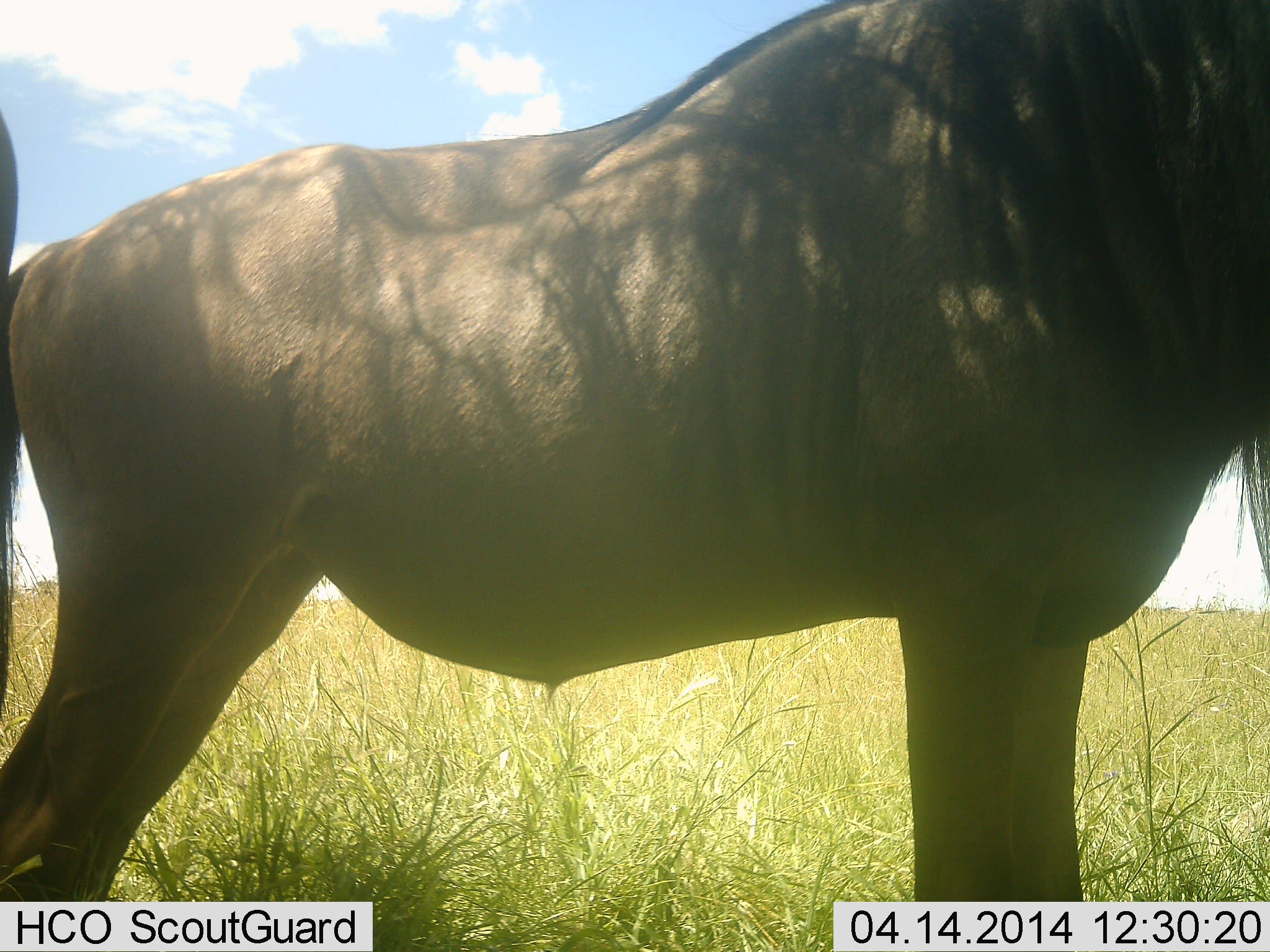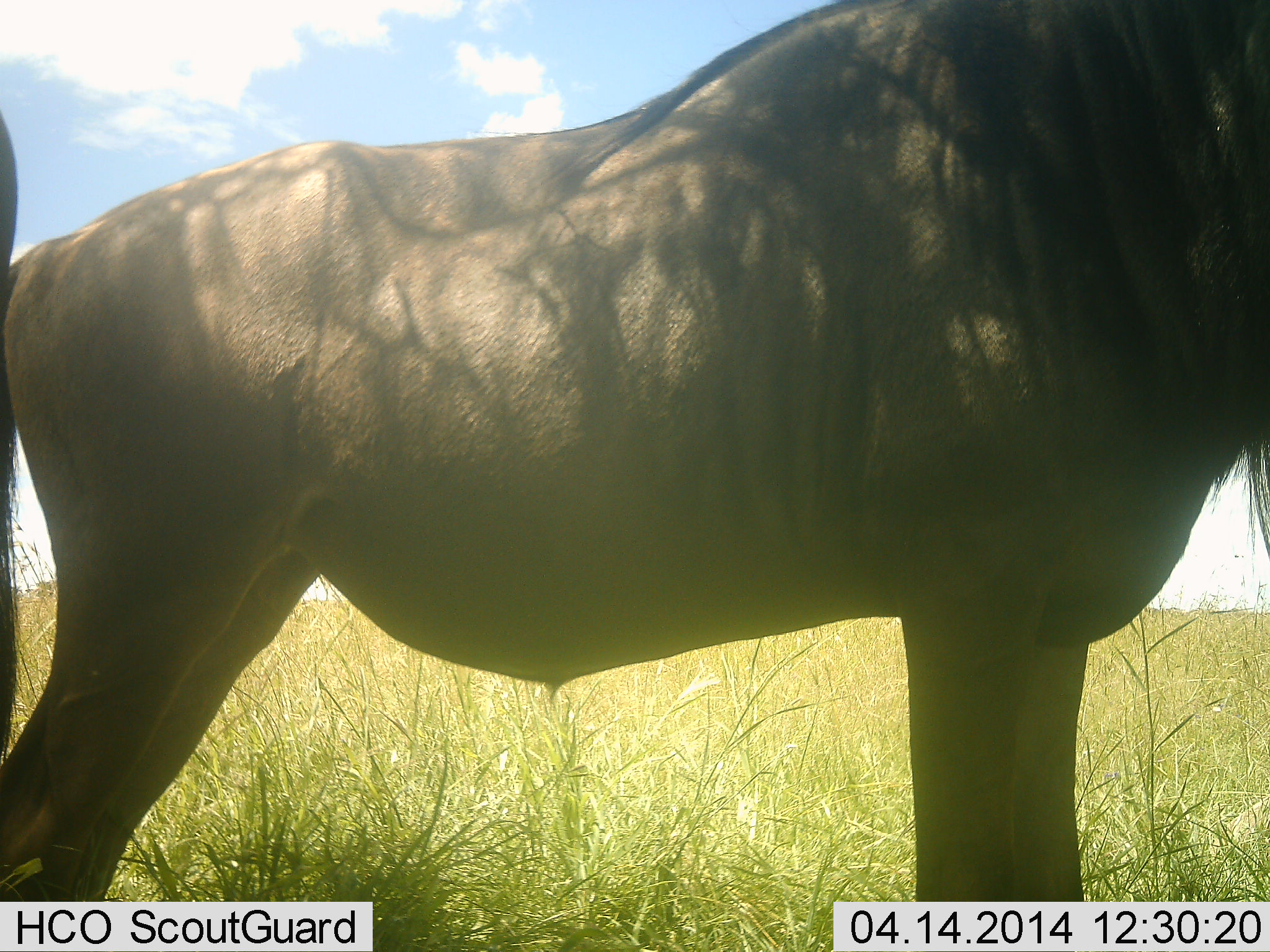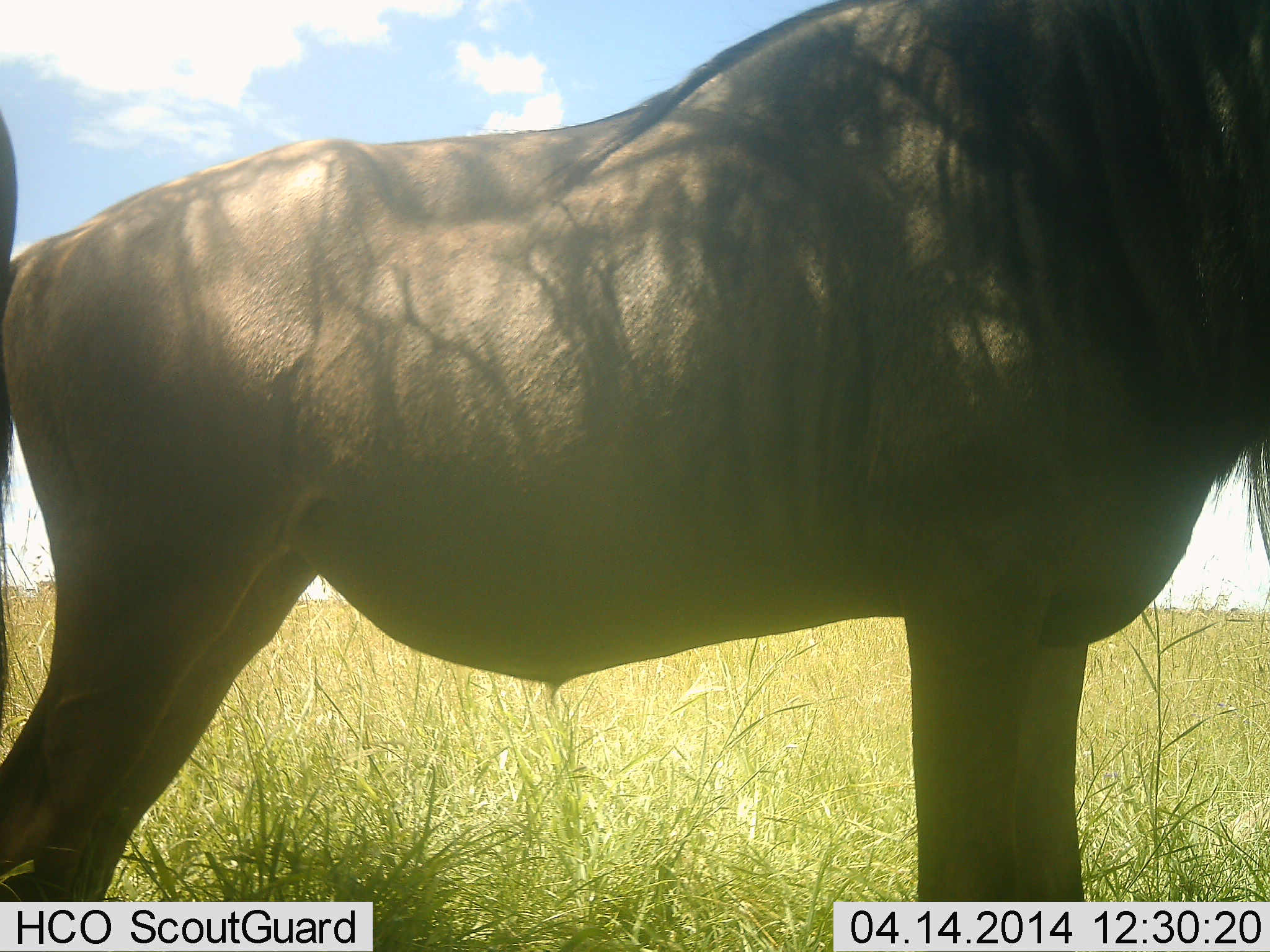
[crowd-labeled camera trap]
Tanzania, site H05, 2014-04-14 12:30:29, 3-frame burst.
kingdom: Animalia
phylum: Chordata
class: Mammalia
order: Artiodactyla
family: Bovidae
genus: Connochaetes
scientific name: Connochaetes taurinus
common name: blue wildebeest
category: wildebeest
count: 1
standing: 90%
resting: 0%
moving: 10%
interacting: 0%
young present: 0%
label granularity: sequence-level